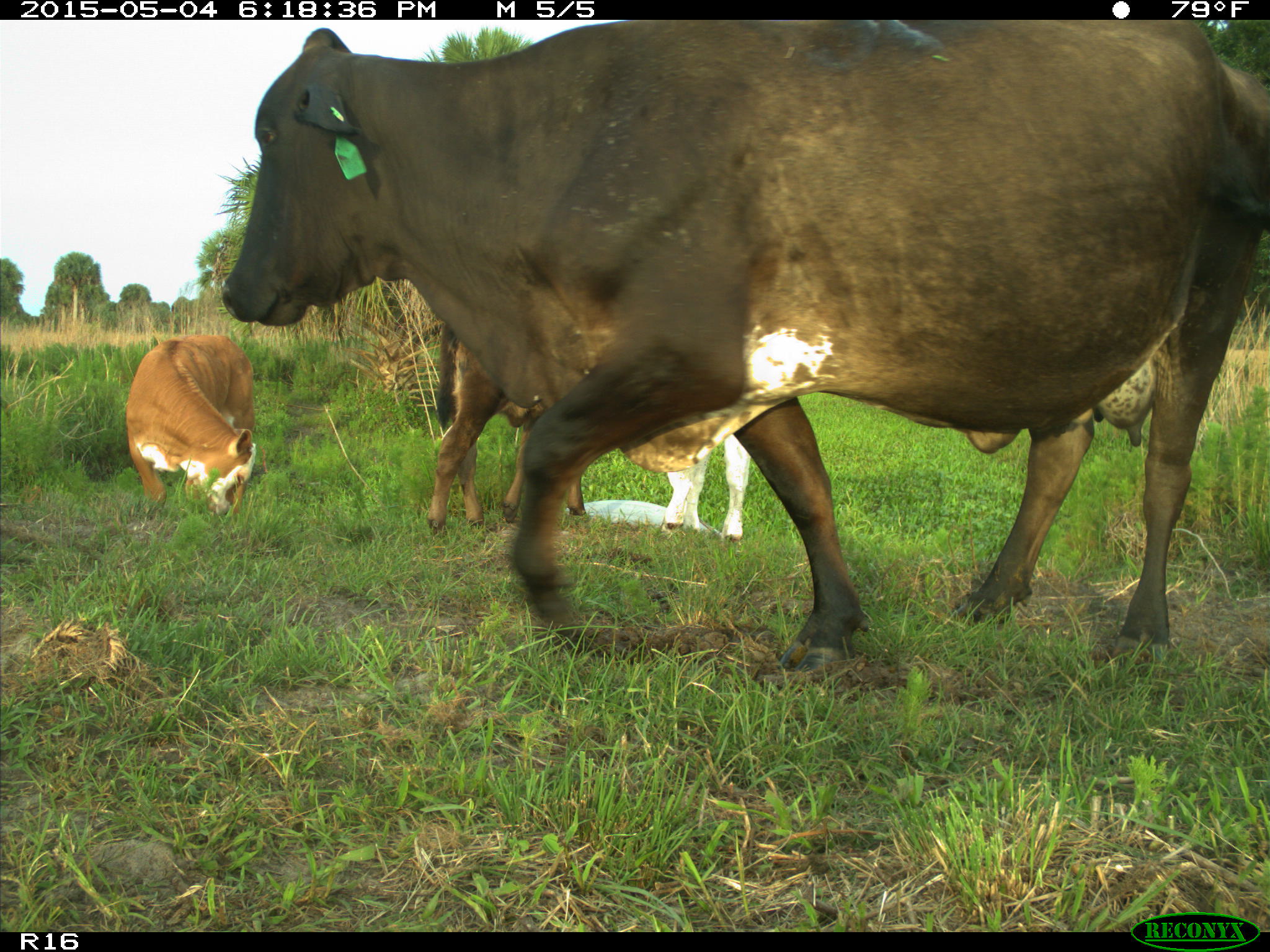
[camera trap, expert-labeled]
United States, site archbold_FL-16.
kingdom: Animalia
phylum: Chordata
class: Mammalia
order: Artiodactyla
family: Bovidae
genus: Bos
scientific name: Bos taurus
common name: domestic cow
Bos taurus (domestic cow).